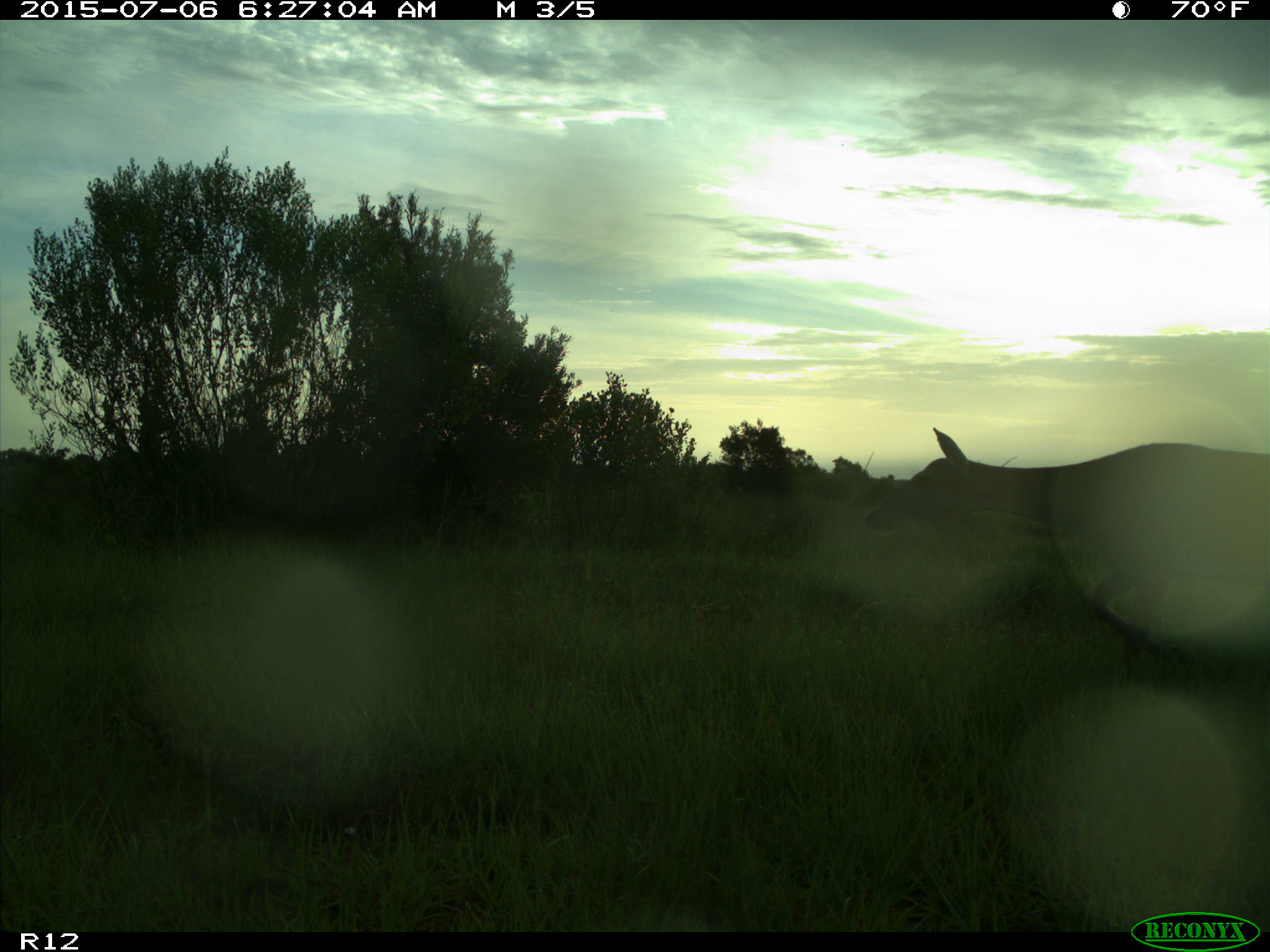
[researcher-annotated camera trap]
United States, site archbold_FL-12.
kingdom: Animalia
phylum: Chordata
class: Mammalia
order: Artiodactyla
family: Cervidae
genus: Odocoileus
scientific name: Odocoileus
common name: deer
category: unidentified deer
Unidentified deer (deer) (Odocoileus).